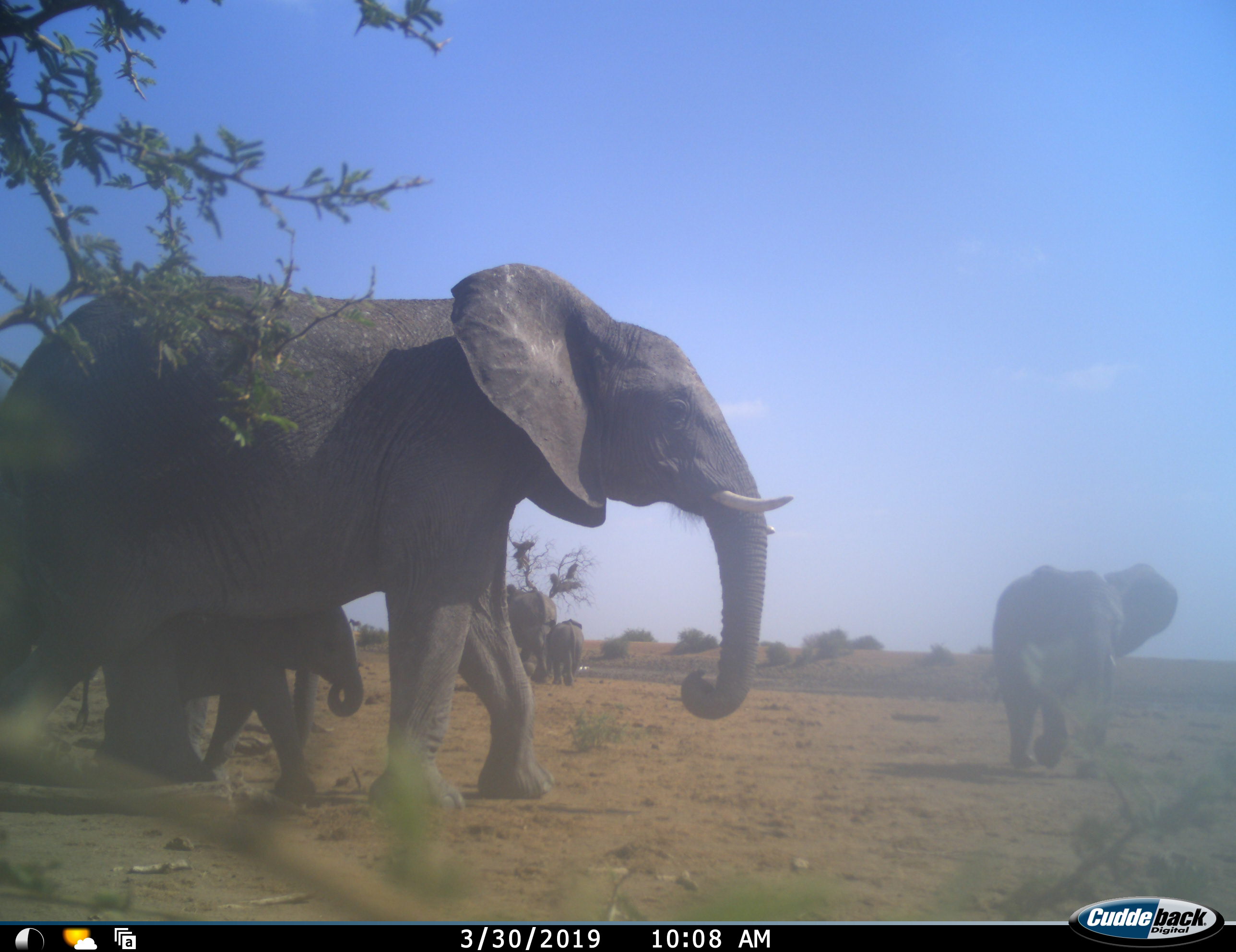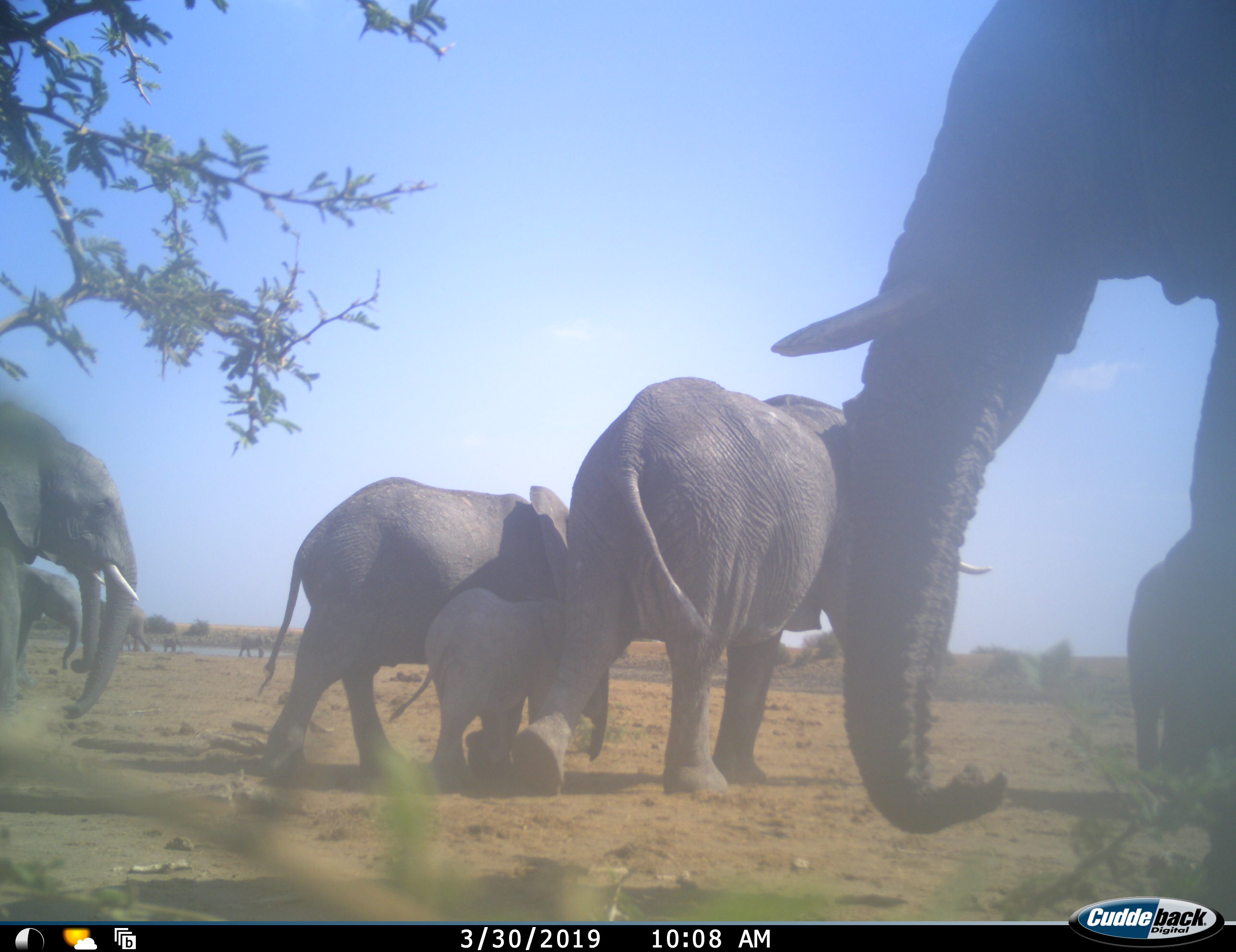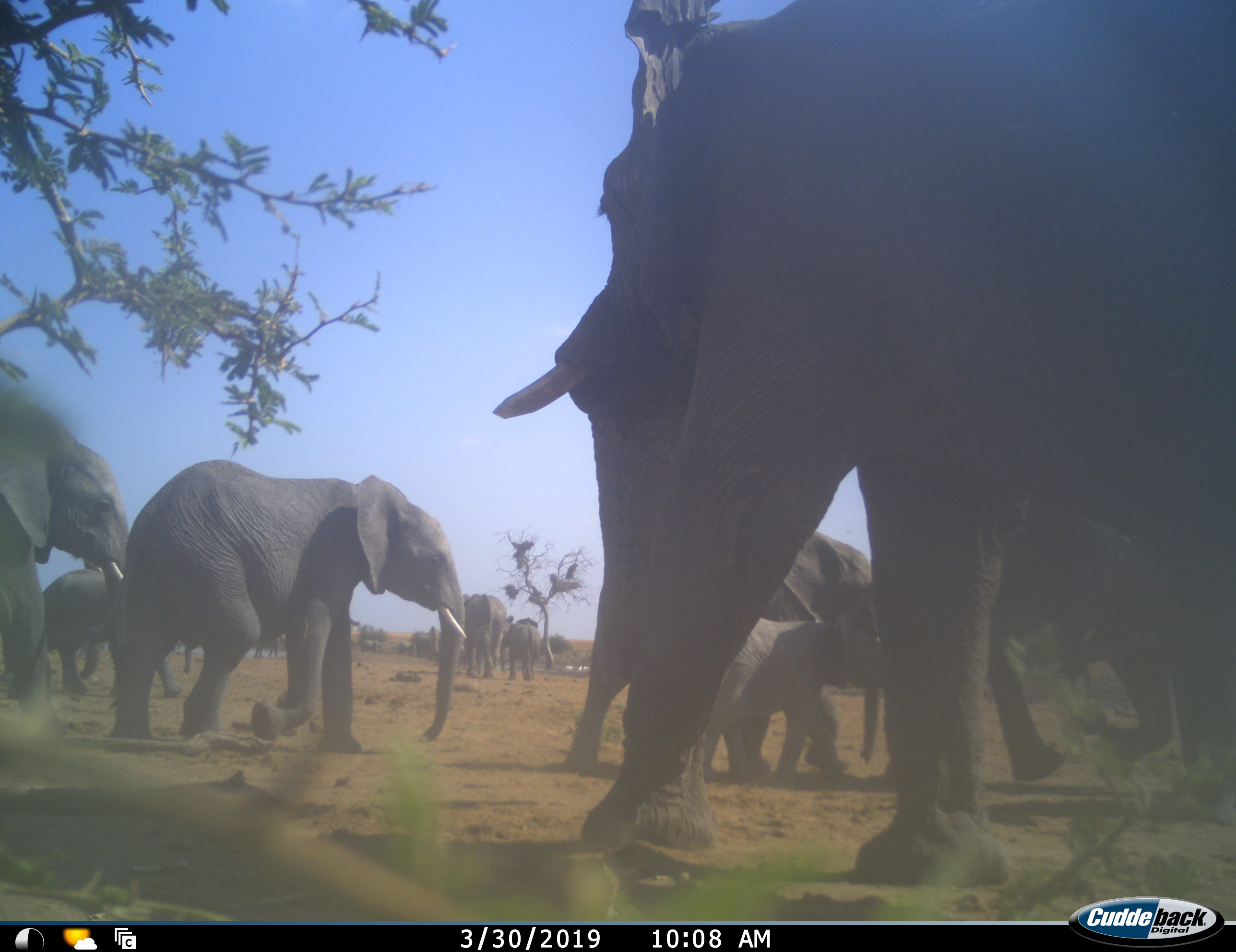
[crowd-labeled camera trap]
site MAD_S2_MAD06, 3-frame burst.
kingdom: Animalia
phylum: Chordata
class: Mammalia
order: Proboscidea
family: Elephantidae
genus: Loxodonta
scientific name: Loxodonta africana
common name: african bush elephant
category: elephant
Elephant (african bush elephant) (Loxodonta africana), count 11-50. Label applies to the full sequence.